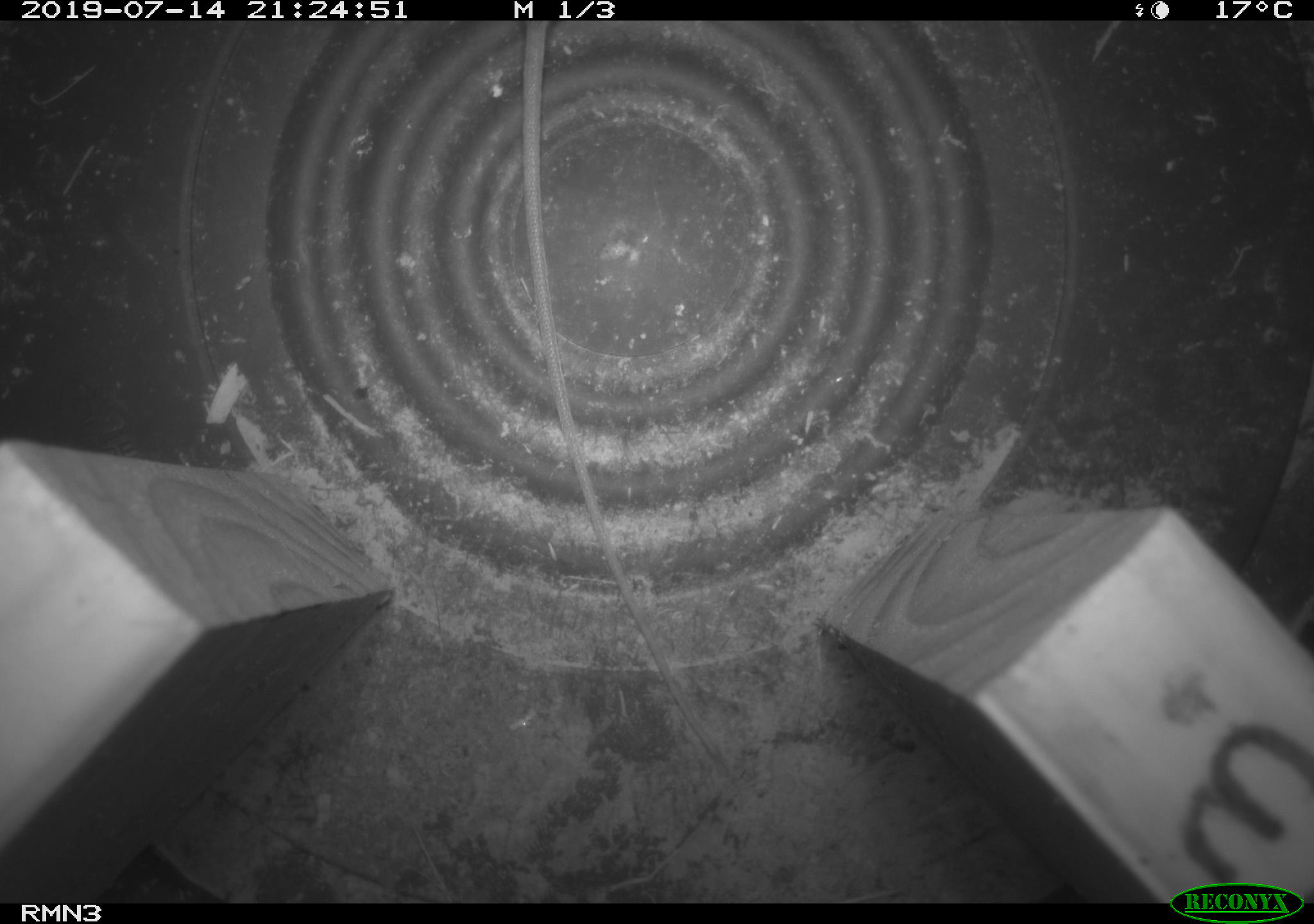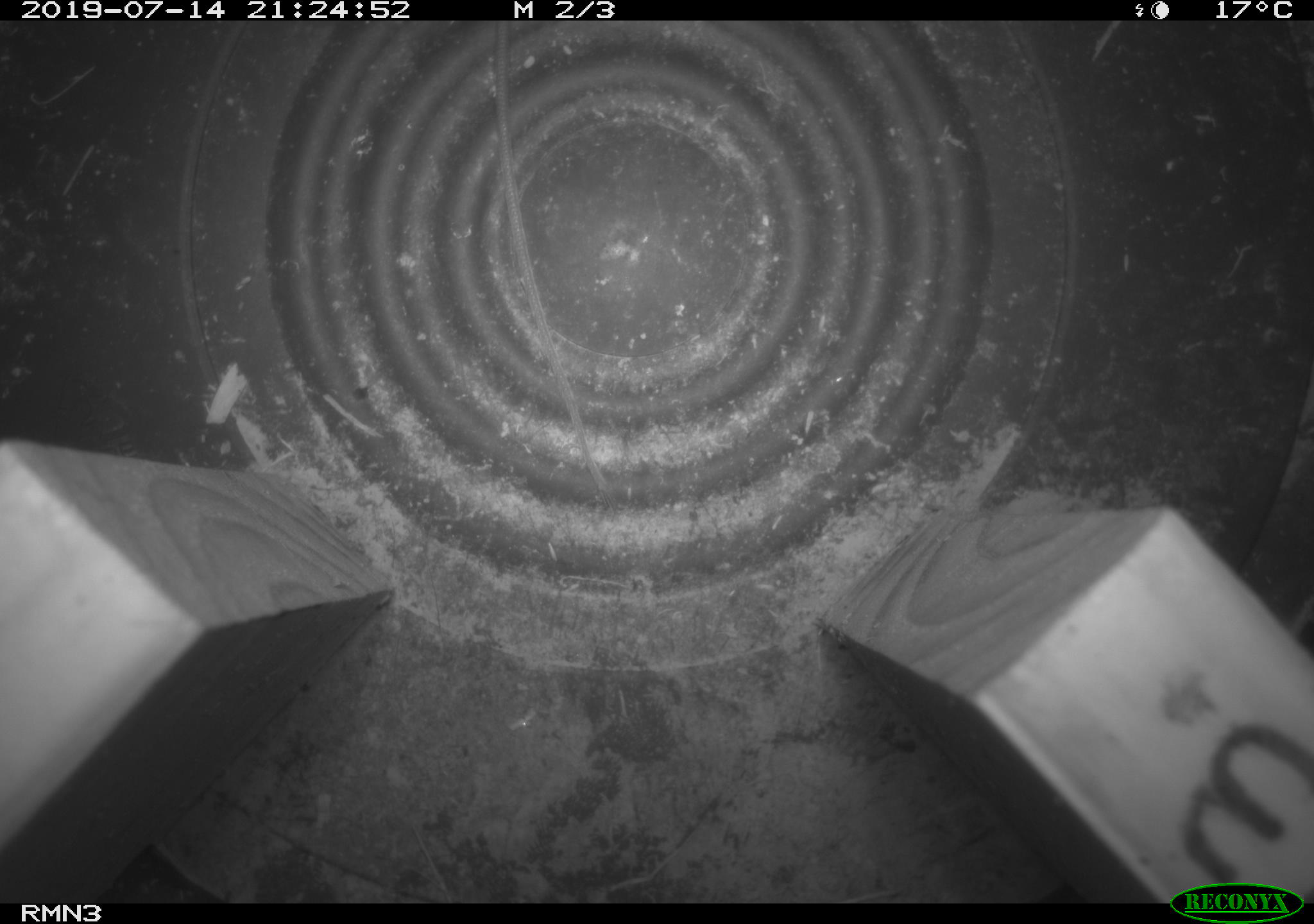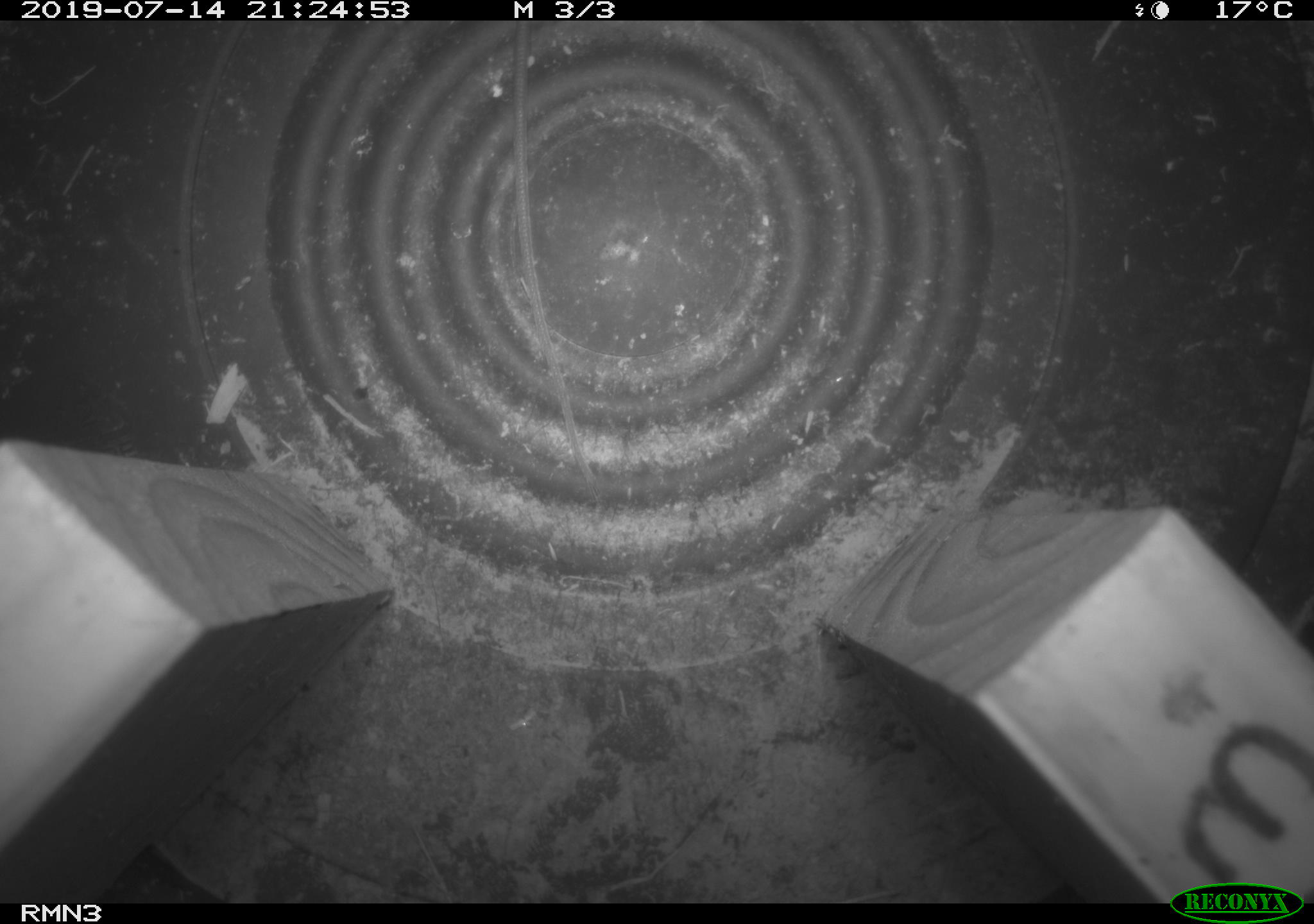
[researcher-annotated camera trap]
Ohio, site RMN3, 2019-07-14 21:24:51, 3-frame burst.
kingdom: Animalia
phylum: Chordata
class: Mammalia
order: Rodentia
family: Cricetidae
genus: Peromyscus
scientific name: Peromyscus leucopus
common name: white-footed mouse